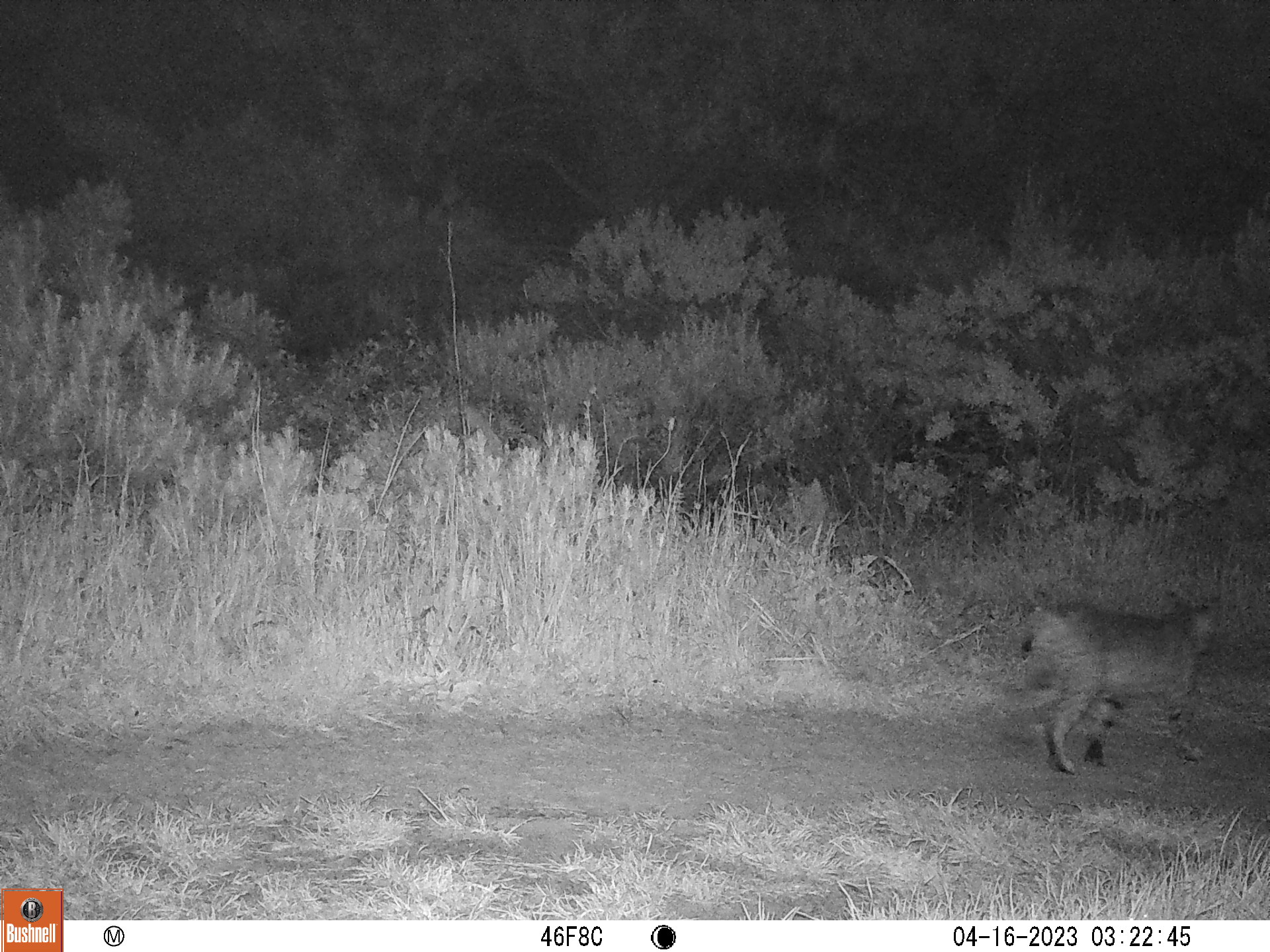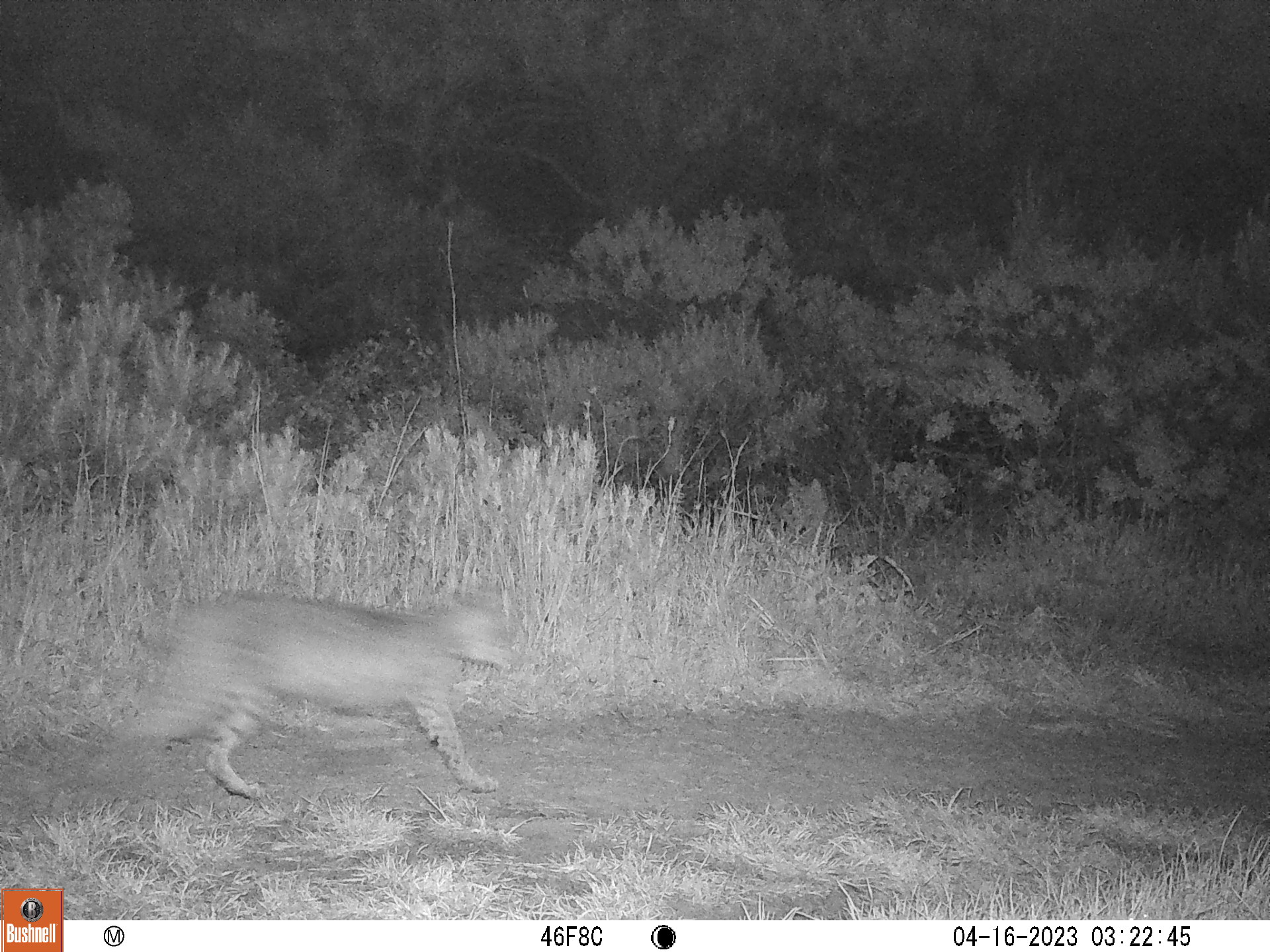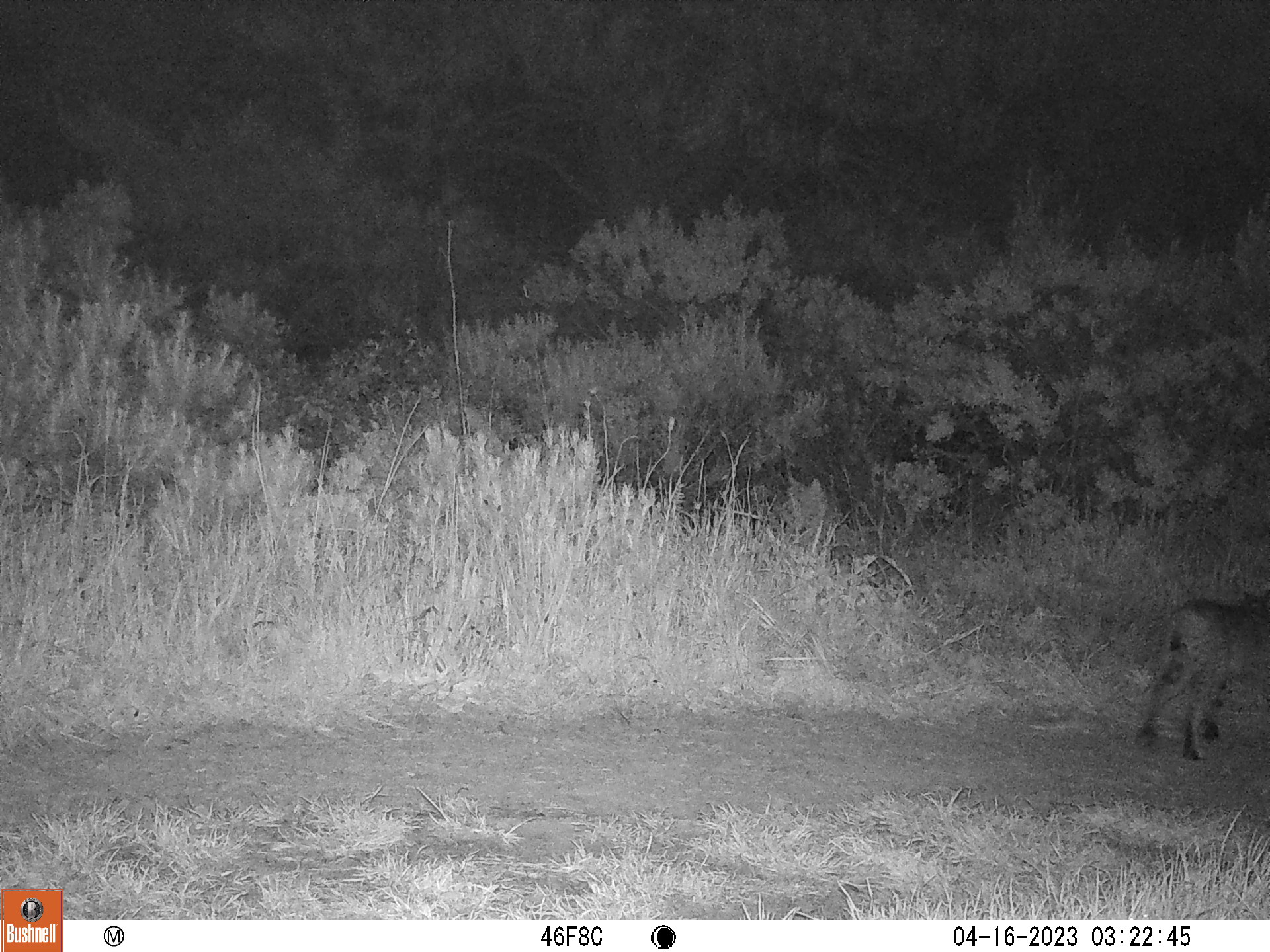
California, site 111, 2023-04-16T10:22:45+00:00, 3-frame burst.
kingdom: Animalia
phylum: Chordata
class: Mammalia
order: Carnivora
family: Felidae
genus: Lynx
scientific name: Lynx rufus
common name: bobcat